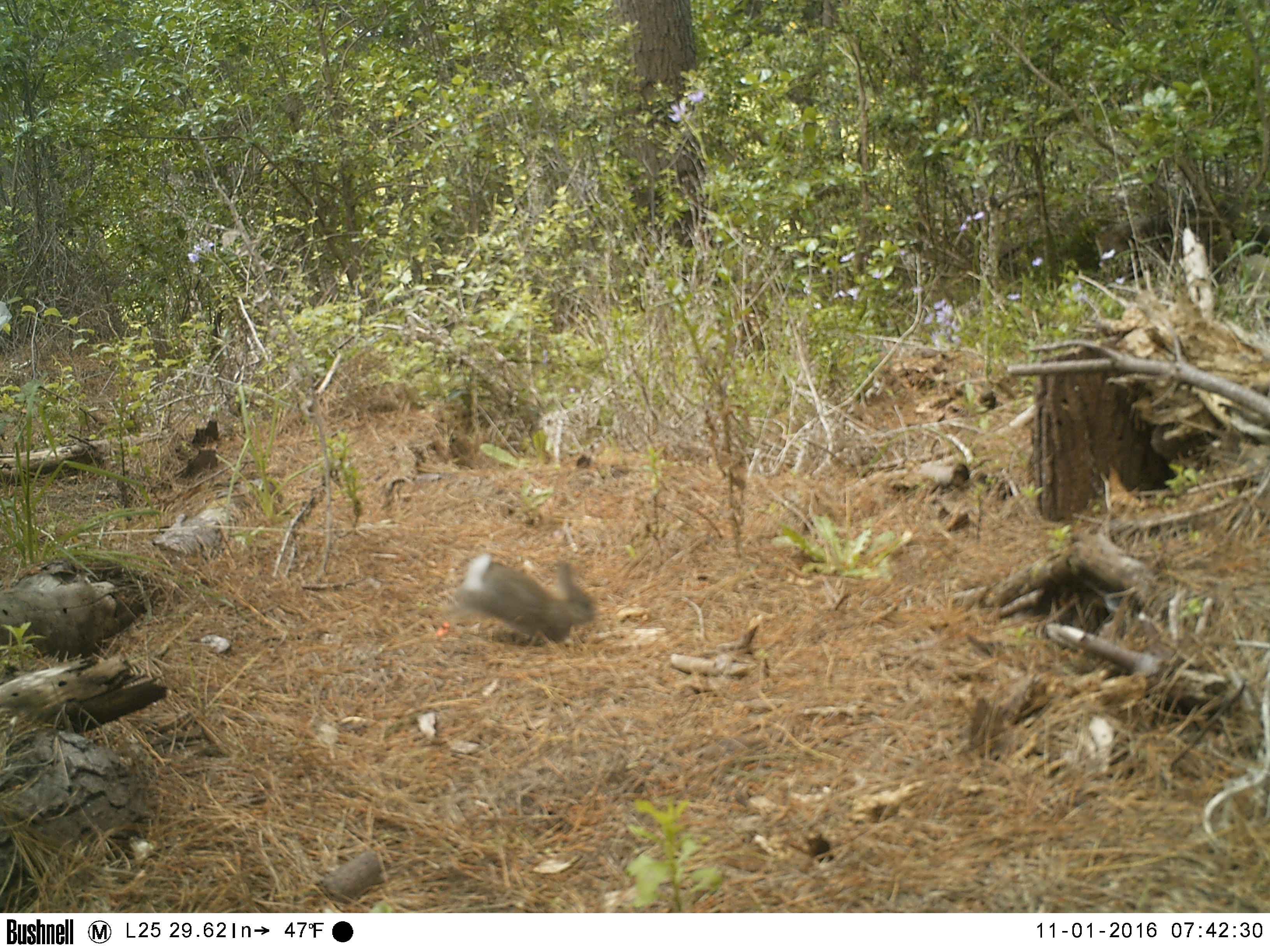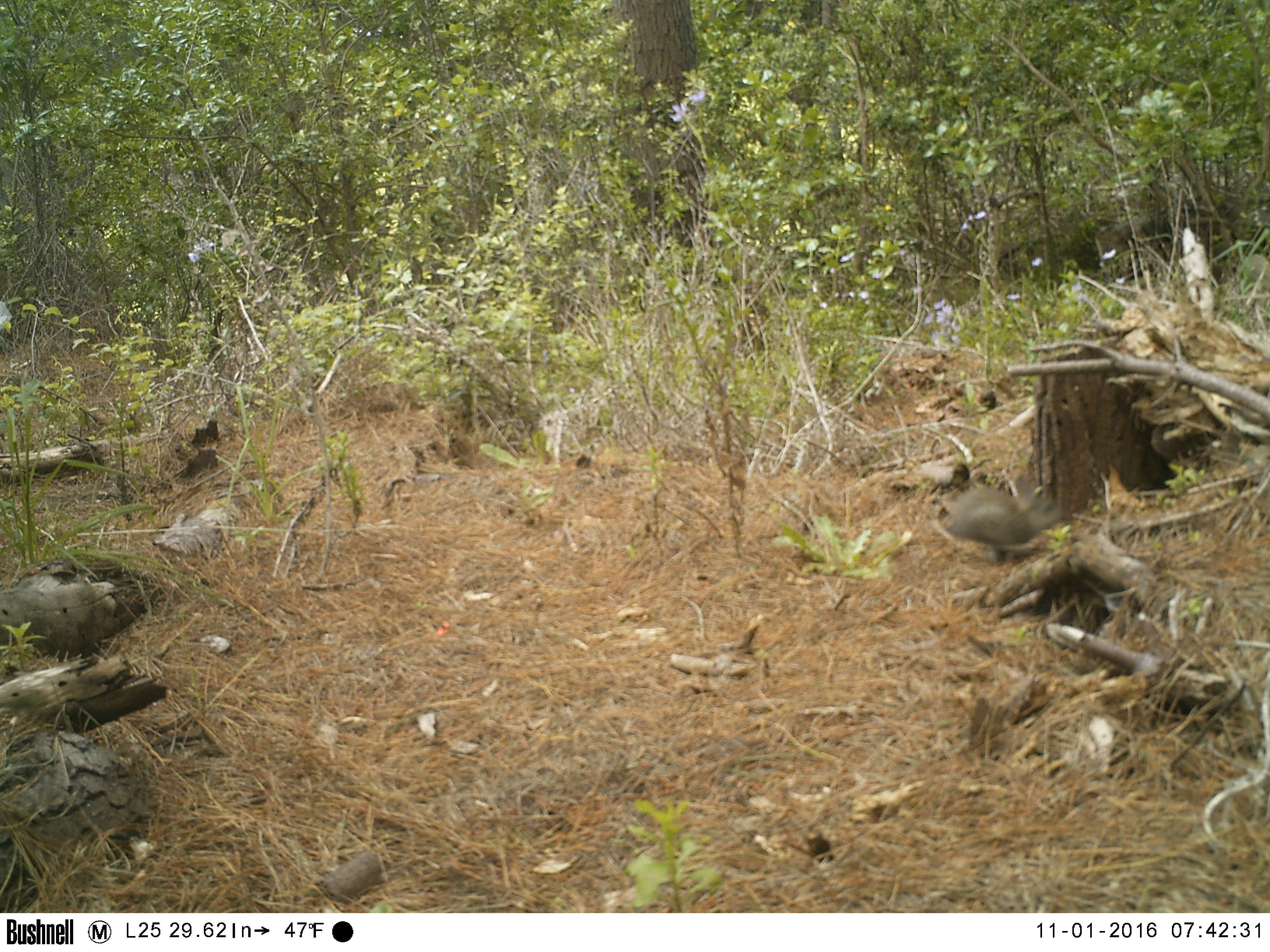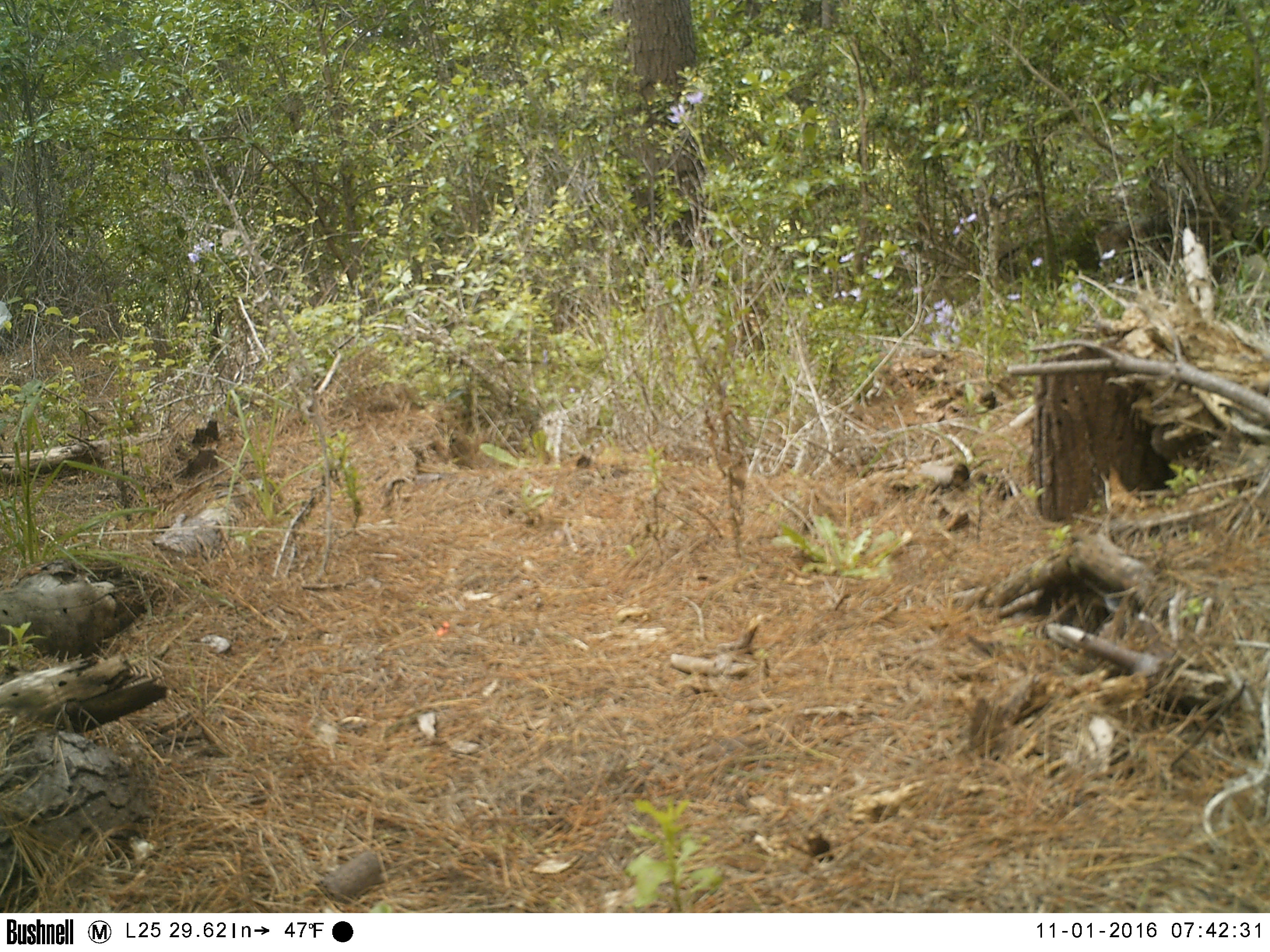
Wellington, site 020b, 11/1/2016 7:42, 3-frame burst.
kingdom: Animalia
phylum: Chordata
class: Mammalia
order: Lagomorpha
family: Leporidae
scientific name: Leporidae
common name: rabbit